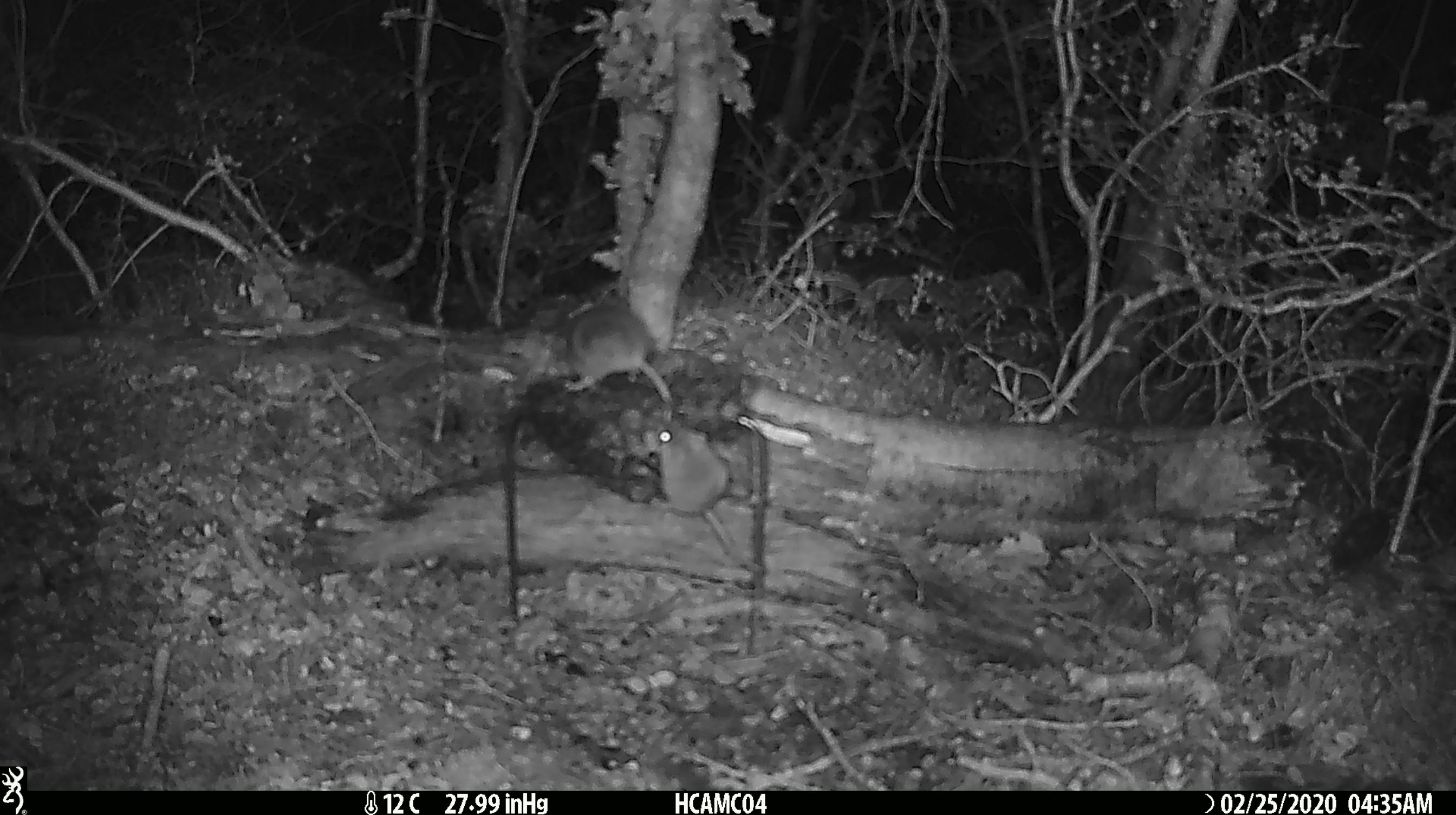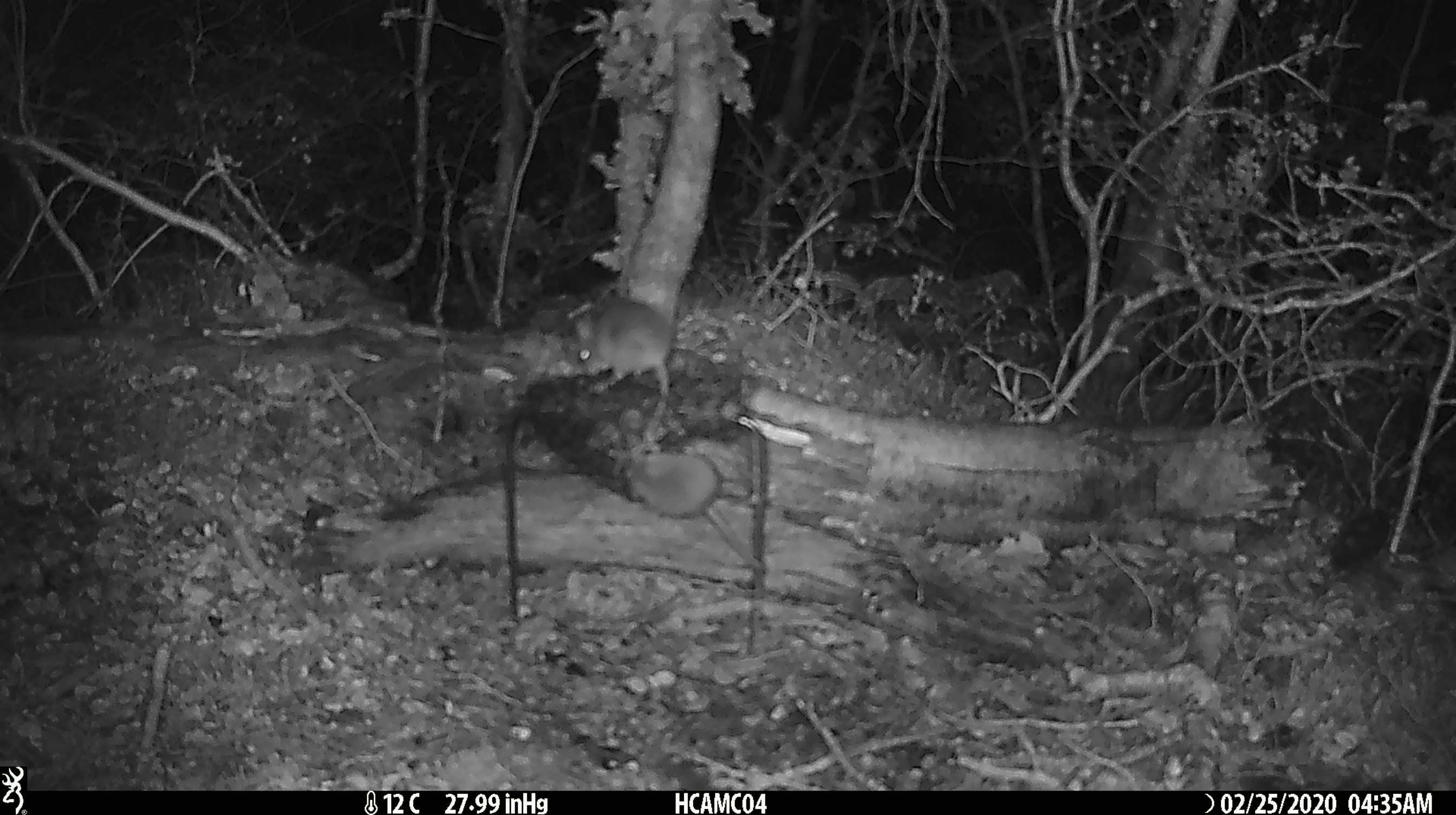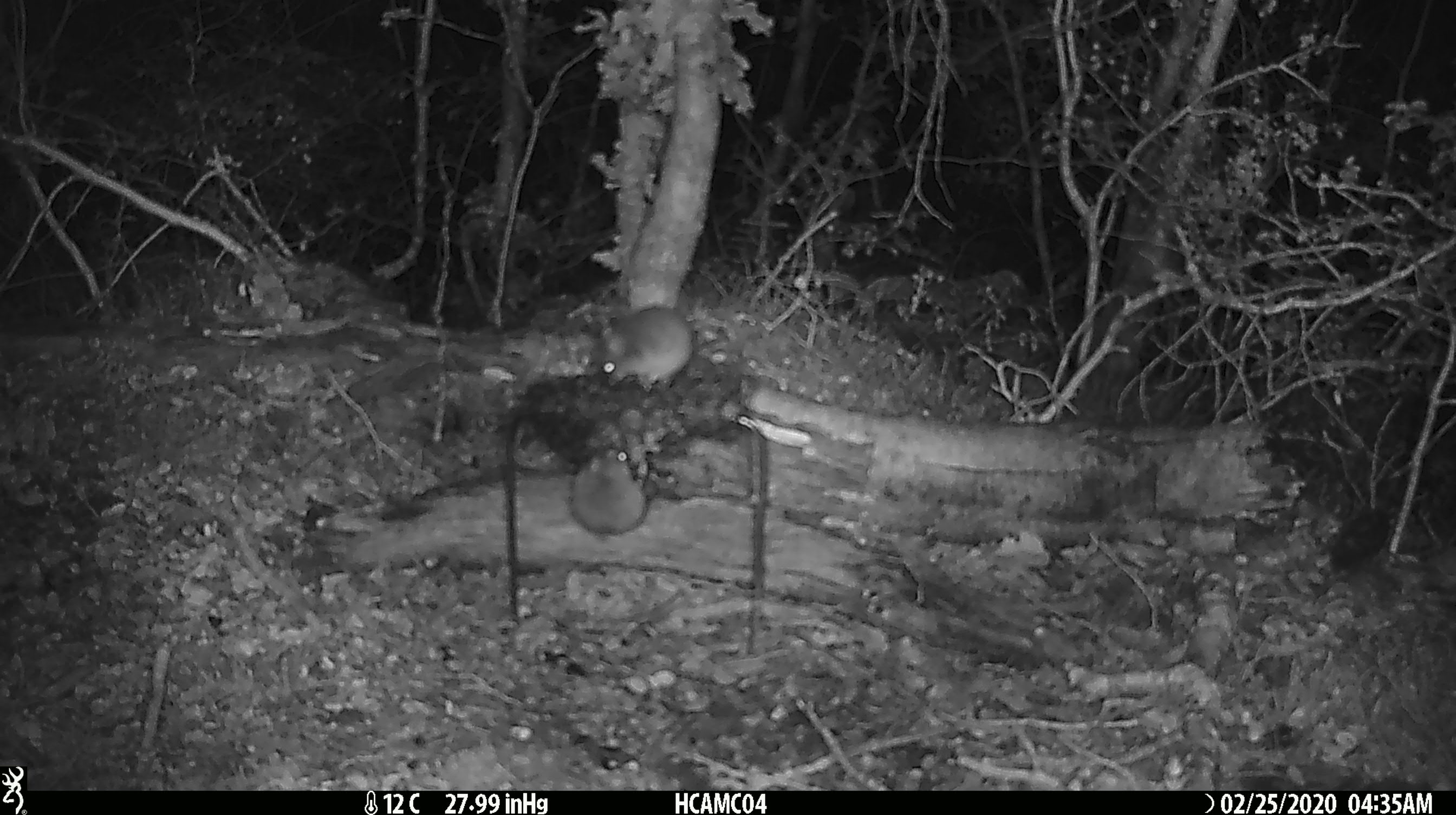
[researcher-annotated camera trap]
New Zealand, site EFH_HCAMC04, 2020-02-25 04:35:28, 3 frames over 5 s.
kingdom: Animalia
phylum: Chordata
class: Mammalia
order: Rodentia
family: Muridae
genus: Mus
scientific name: Mus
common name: mouse